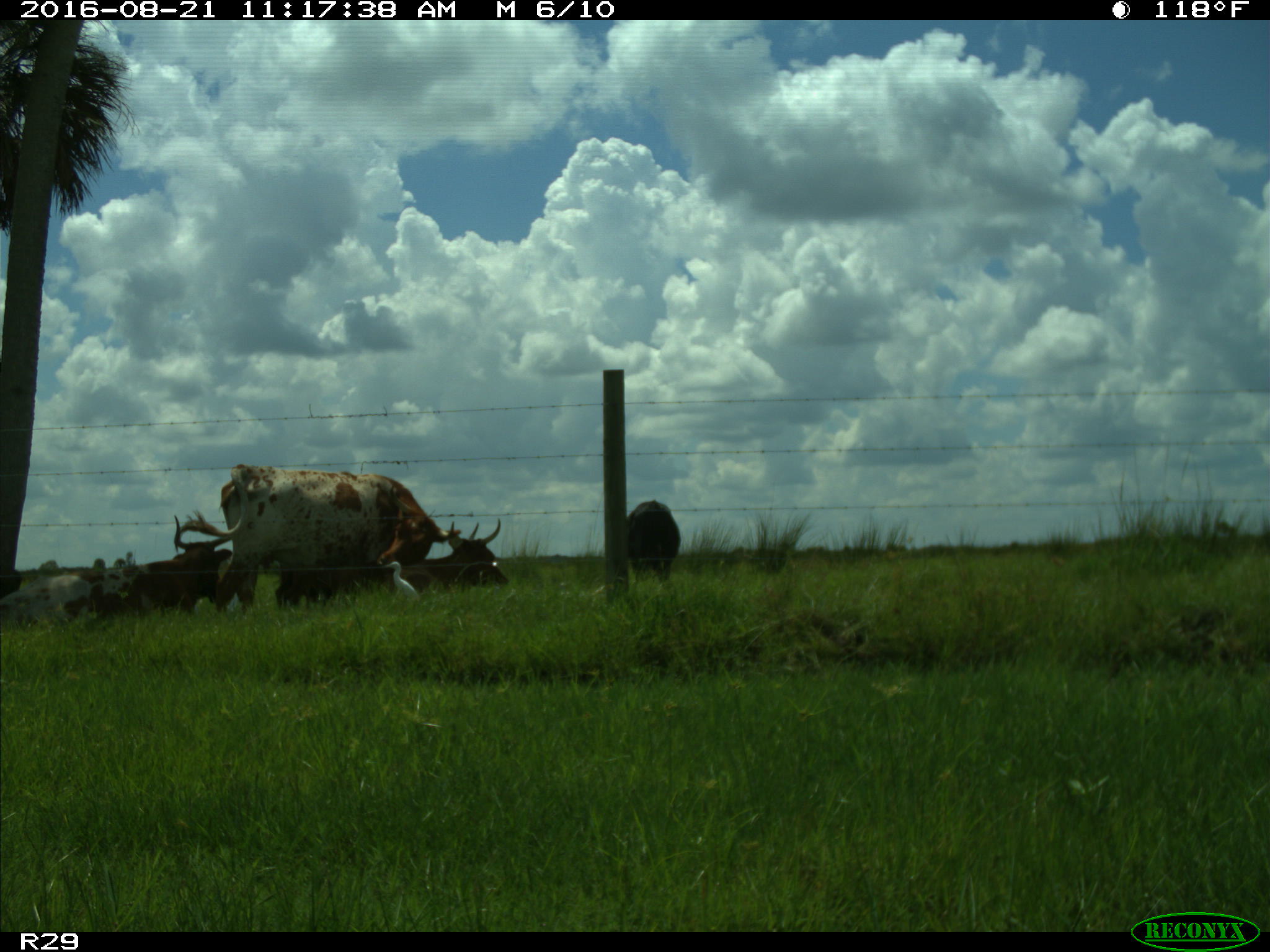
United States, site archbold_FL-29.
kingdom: Animalia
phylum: Chordata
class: Mammalia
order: Artiodactyla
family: Bovidae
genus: Bos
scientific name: Bos taurus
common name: domestic cow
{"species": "Bos taurus (domestic cow)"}